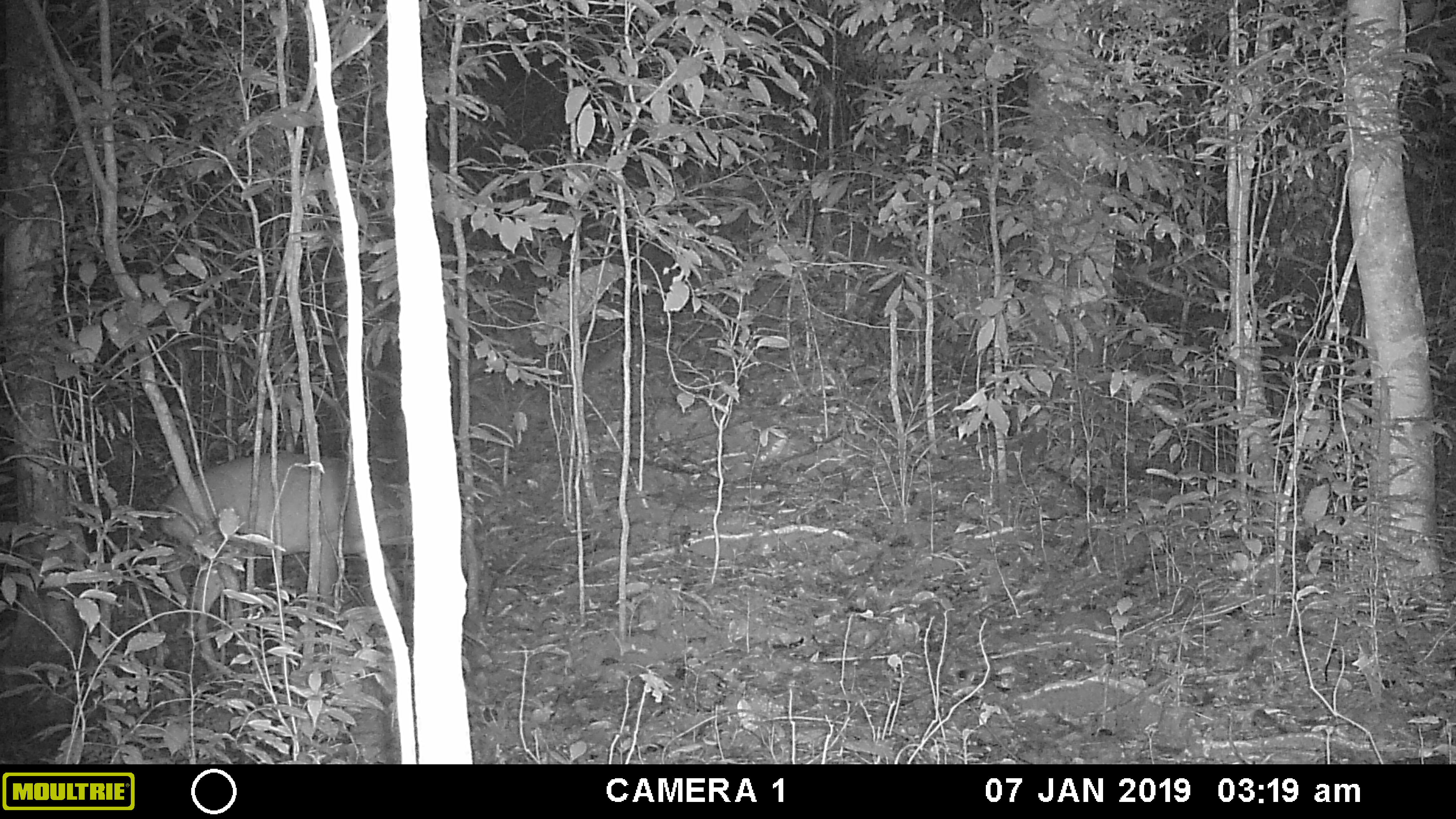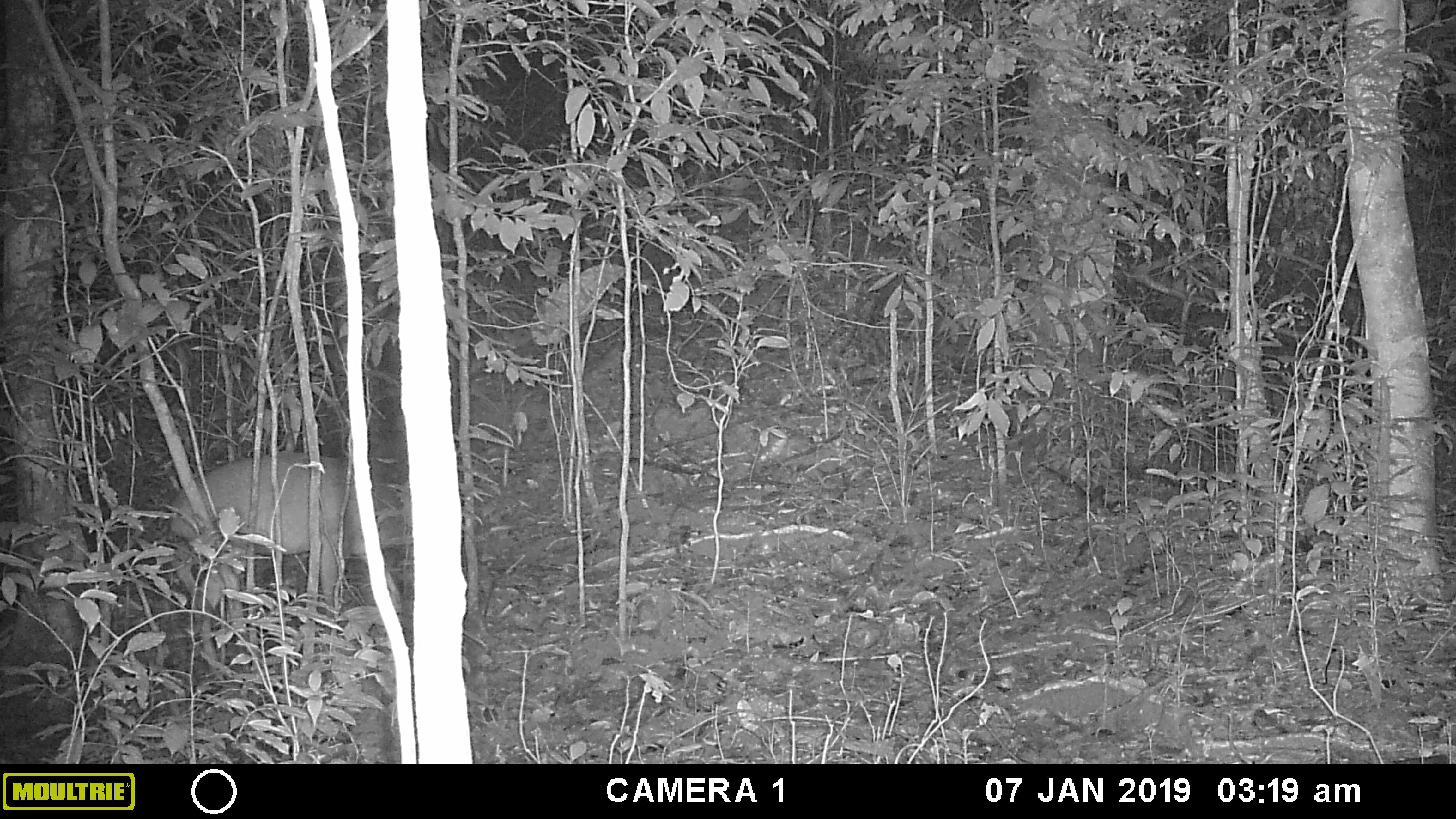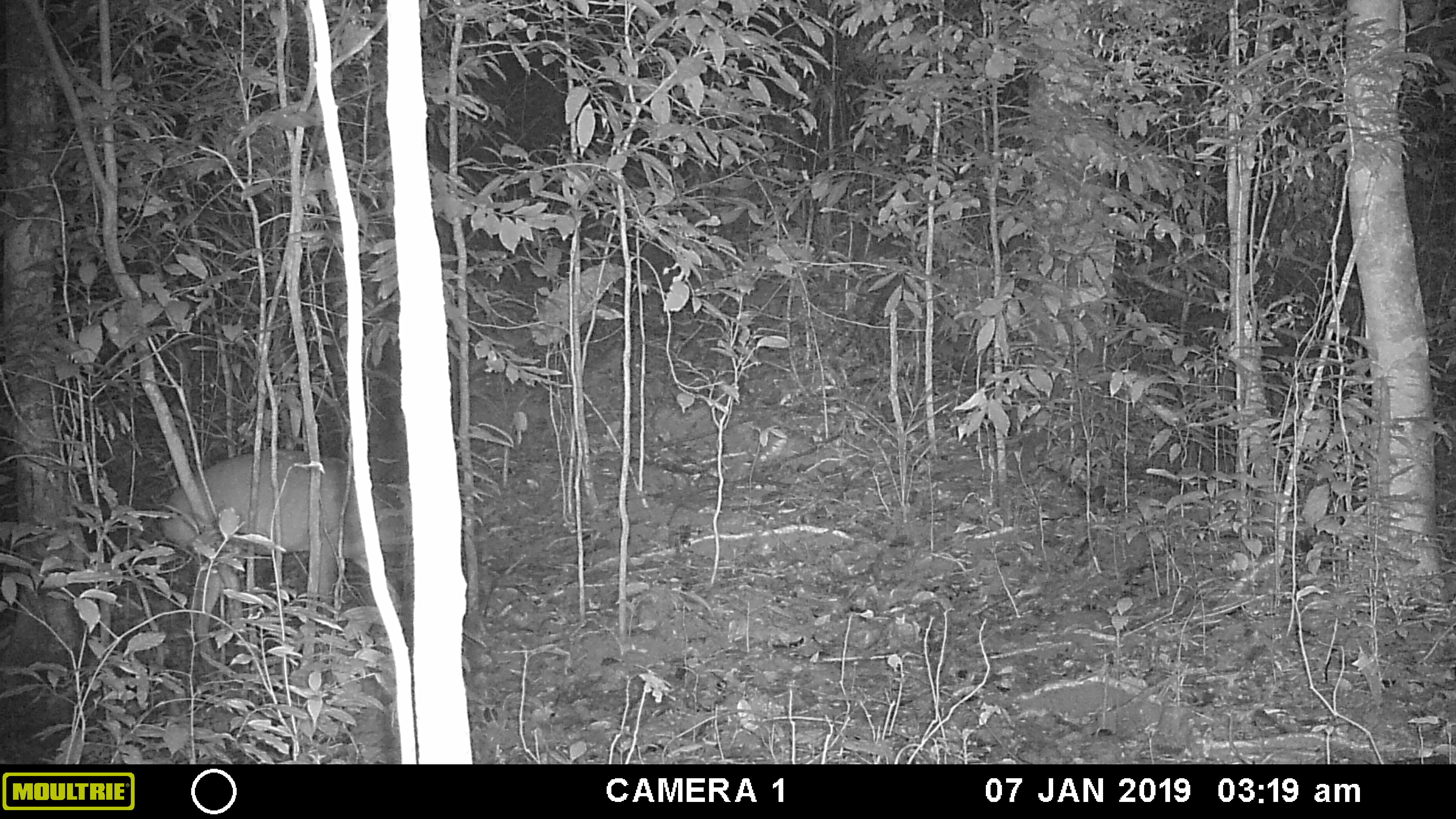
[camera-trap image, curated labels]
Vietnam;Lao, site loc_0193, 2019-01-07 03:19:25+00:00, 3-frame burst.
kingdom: Animalia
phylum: Chordata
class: Mammalia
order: Artiodactyla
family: Cervidae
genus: Muntiacus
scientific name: Muntiacus vuquangensis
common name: large-antlered muntjac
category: large antlered muntjac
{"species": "large antlered muntjac (large-antlered muntjac) (Muntiacus vuquangensis)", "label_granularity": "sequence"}